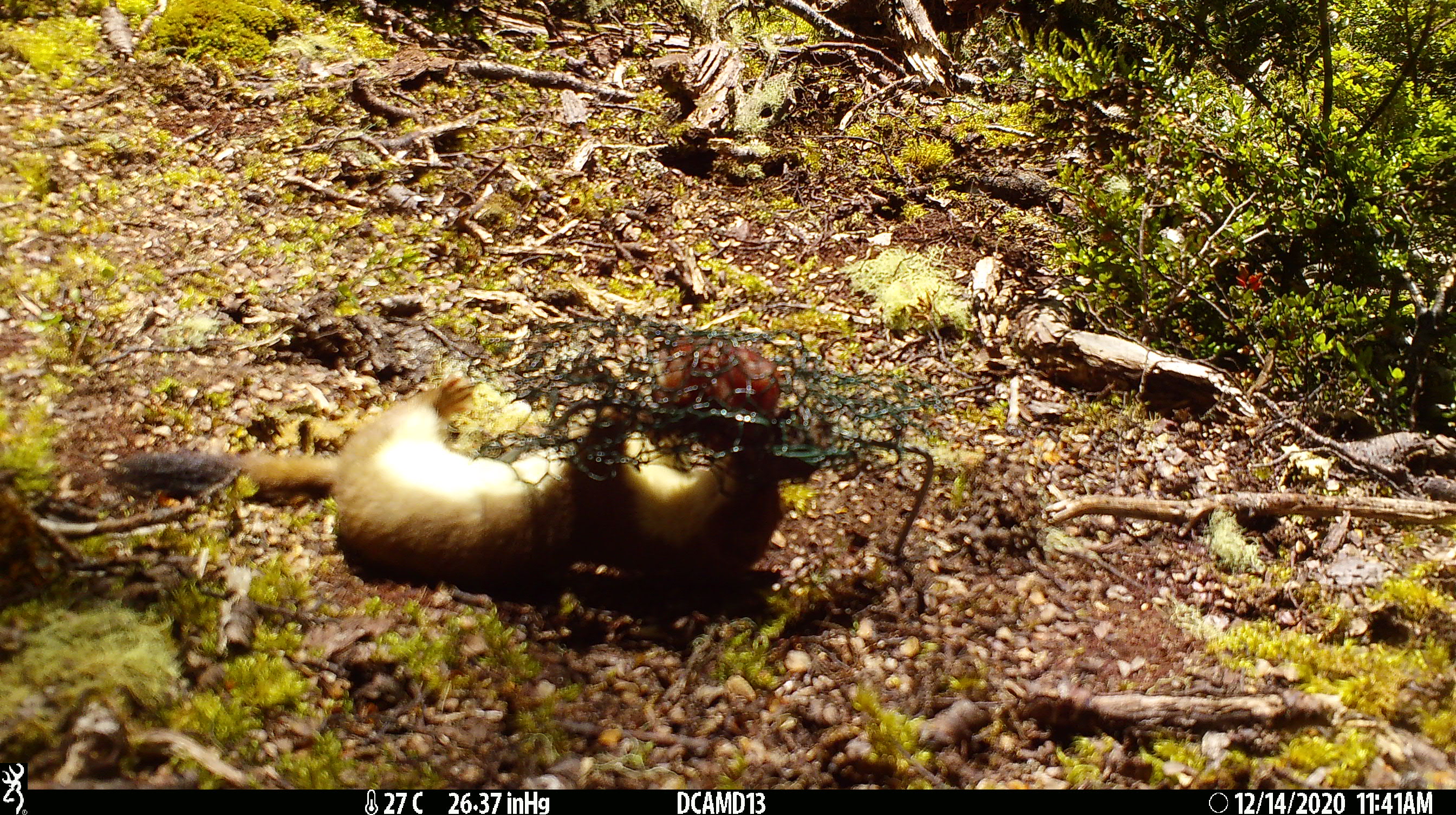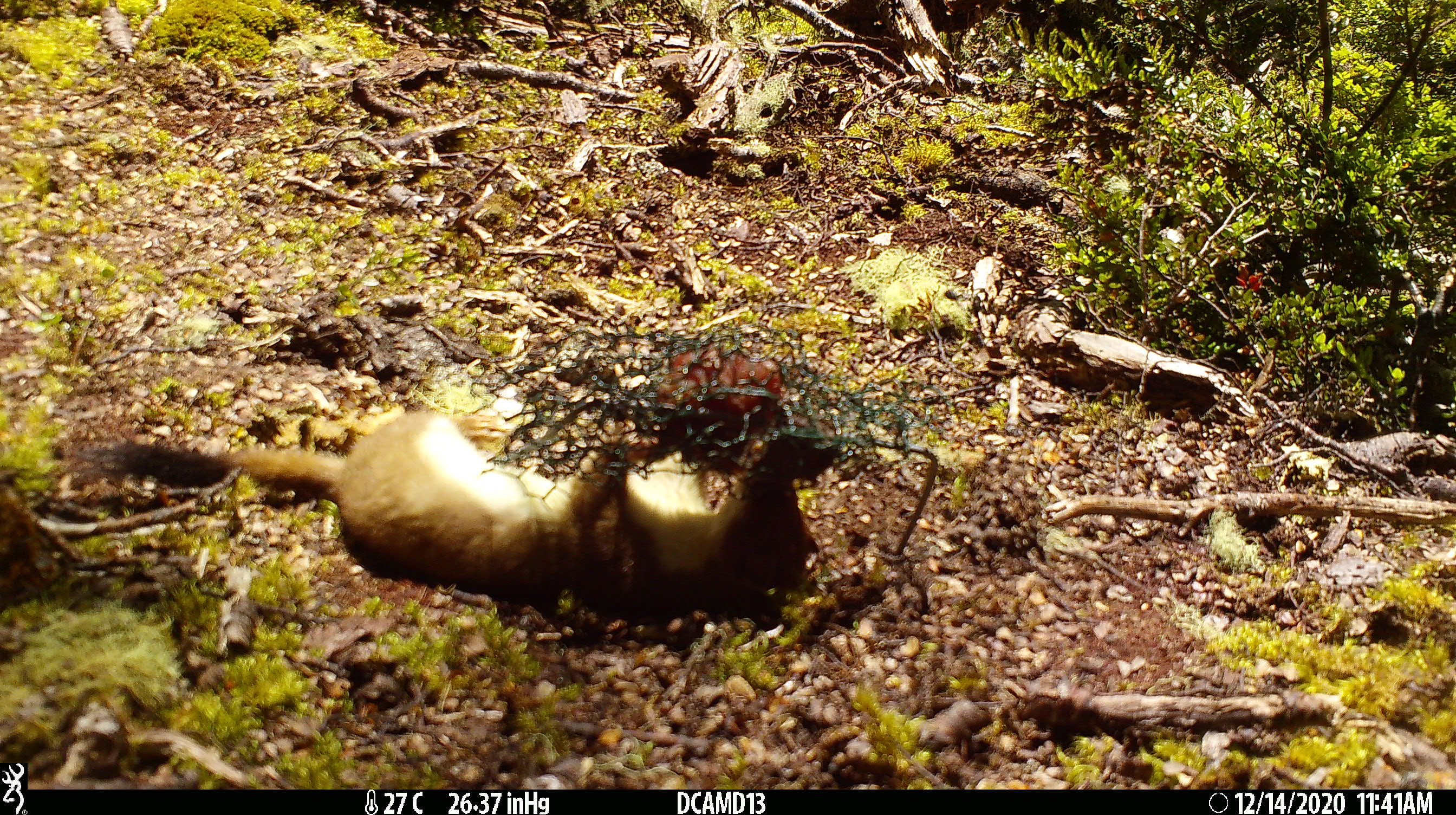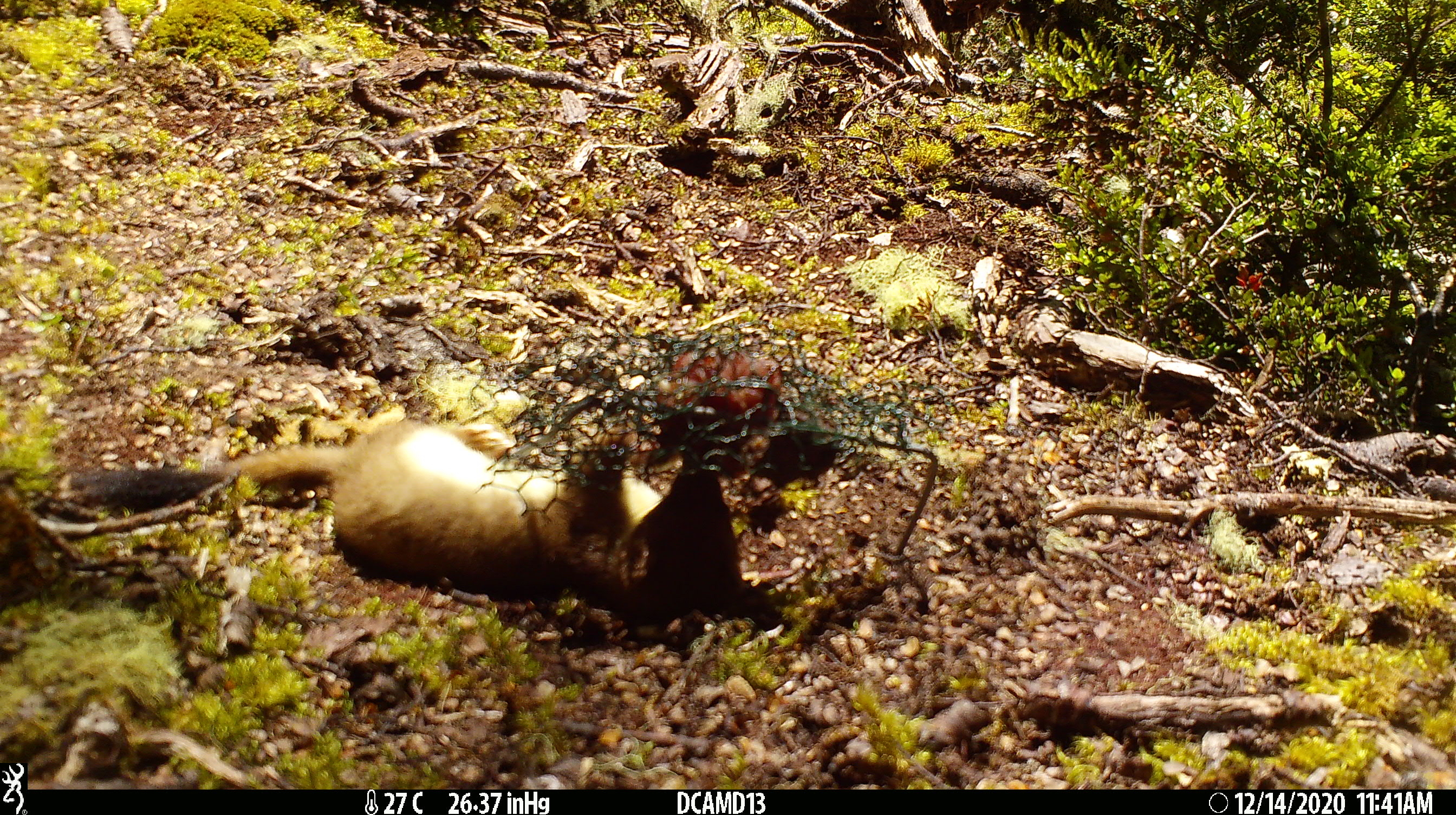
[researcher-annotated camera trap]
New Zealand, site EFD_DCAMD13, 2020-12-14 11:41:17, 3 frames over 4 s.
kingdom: Animalia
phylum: Chordata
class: Mammalia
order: Carnivora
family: Mustelidae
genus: Mustela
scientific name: Mustela erminea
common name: stoat